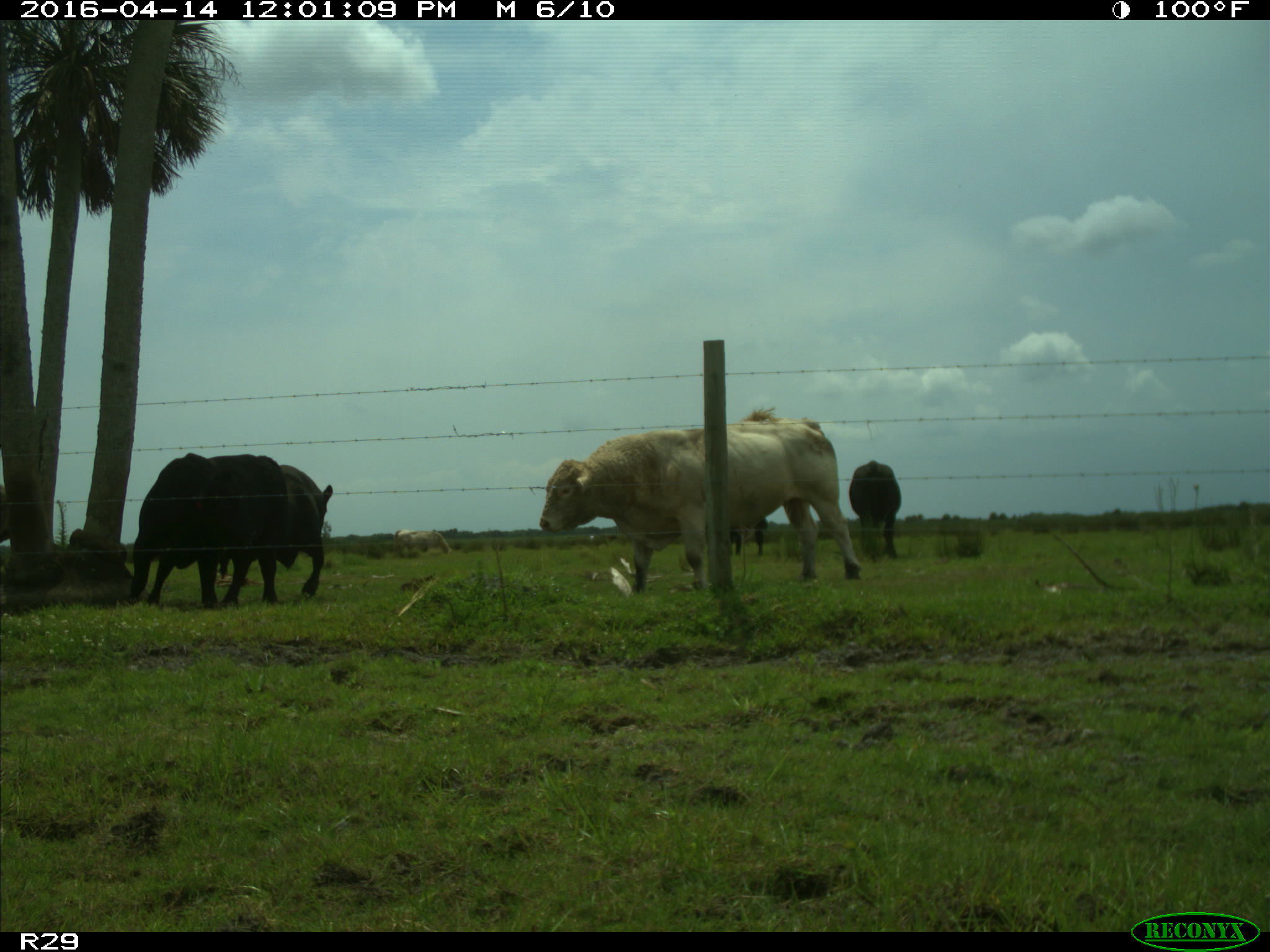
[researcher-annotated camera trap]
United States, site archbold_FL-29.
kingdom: Animalia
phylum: Chordata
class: Mammalia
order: Artiodactyla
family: Bovidae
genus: Bos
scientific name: Bos taurus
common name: domestic cow